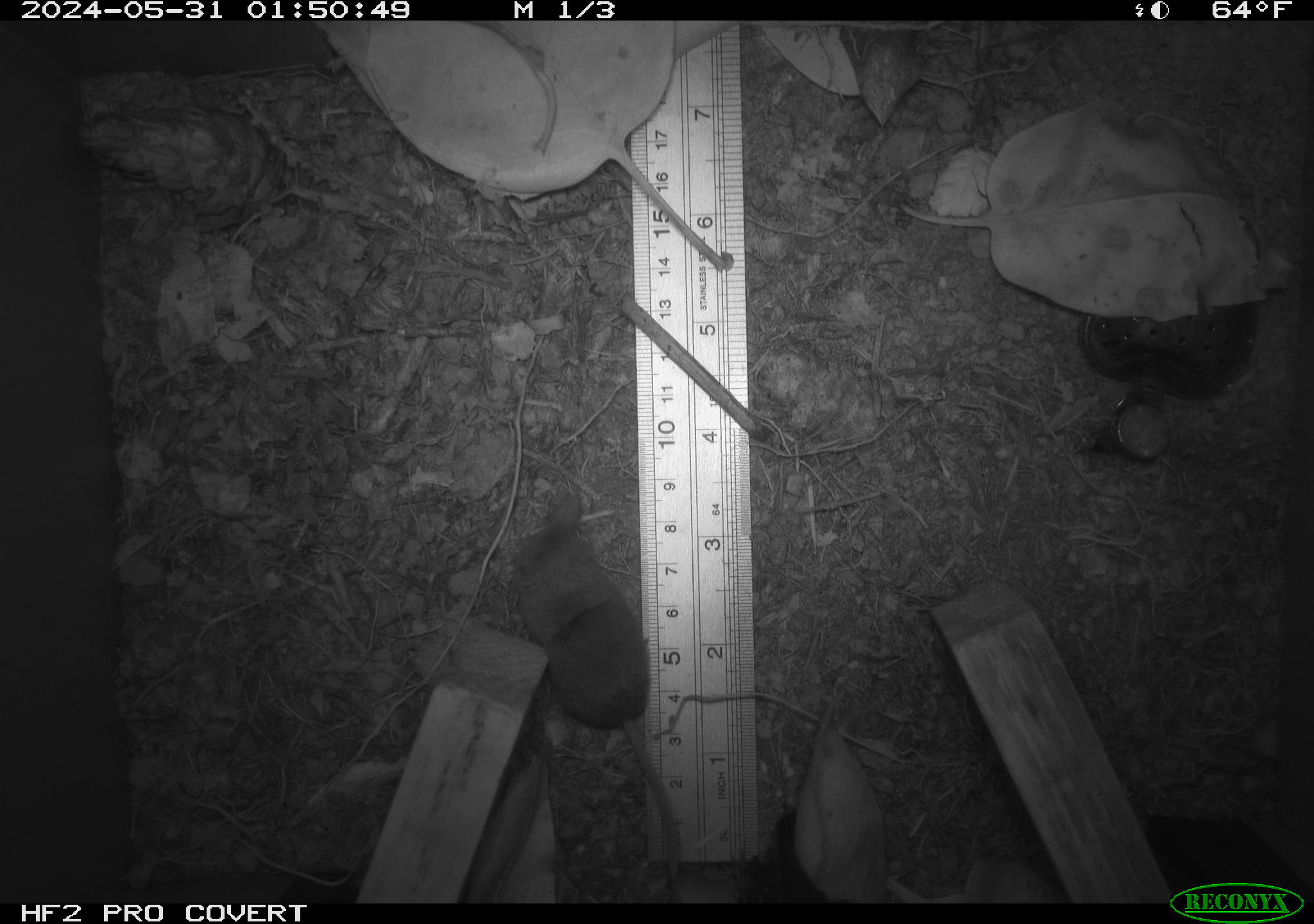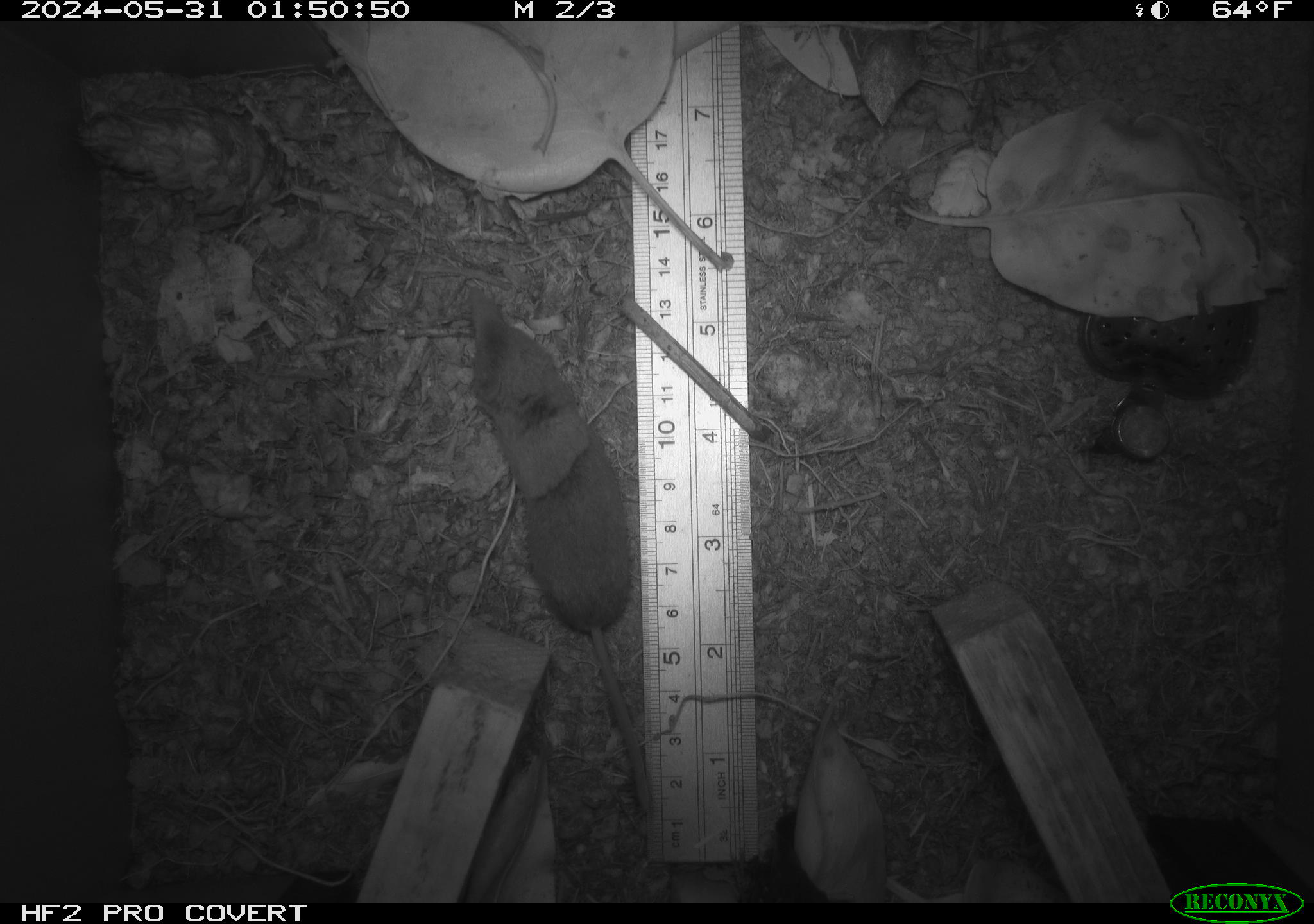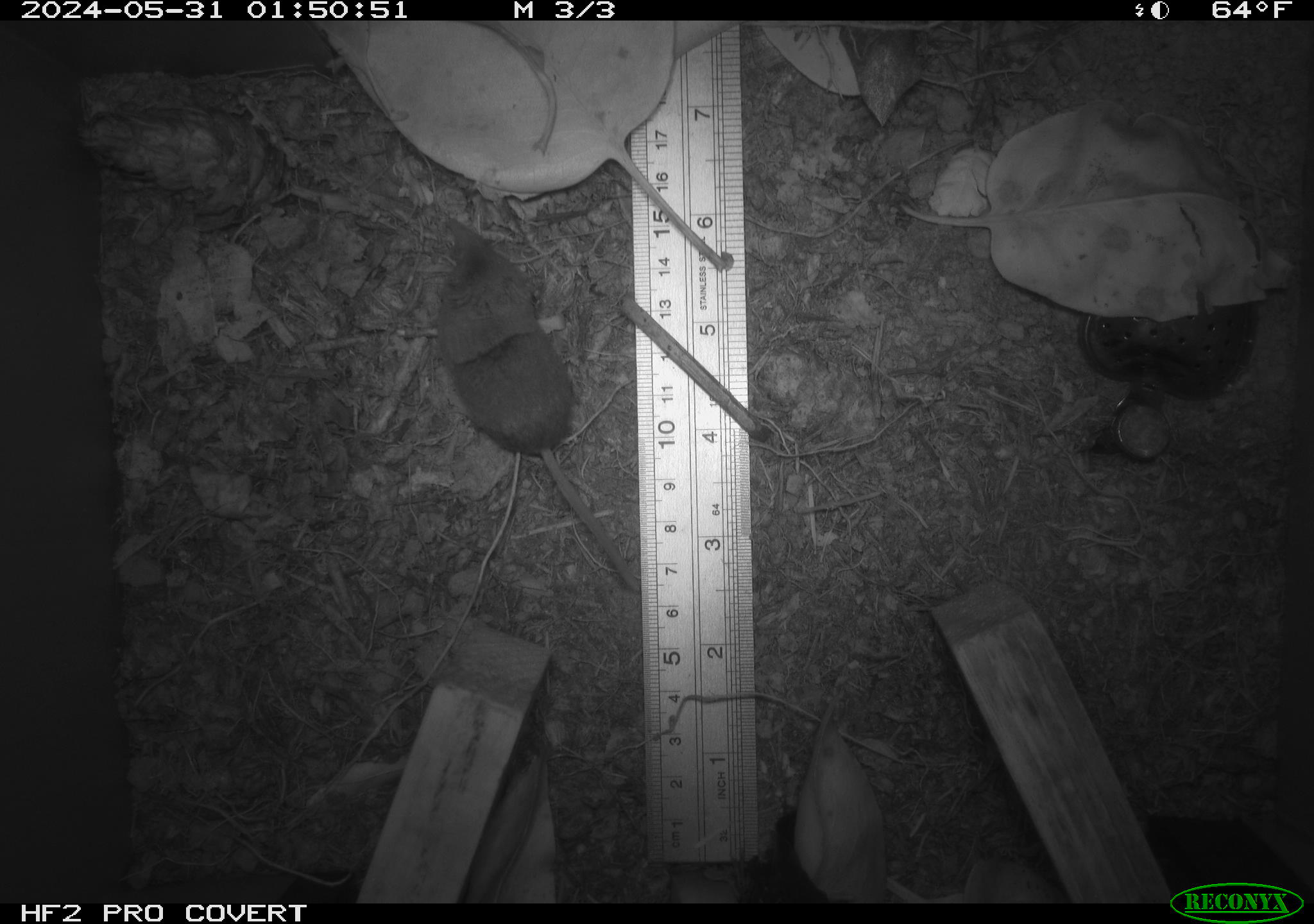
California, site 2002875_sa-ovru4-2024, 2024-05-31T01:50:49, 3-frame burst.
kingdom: Animalia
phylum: Chordata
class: Mammalia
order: Eulipotyphla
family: Soricidae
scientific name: Soricidae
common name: shrews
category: soricidae family